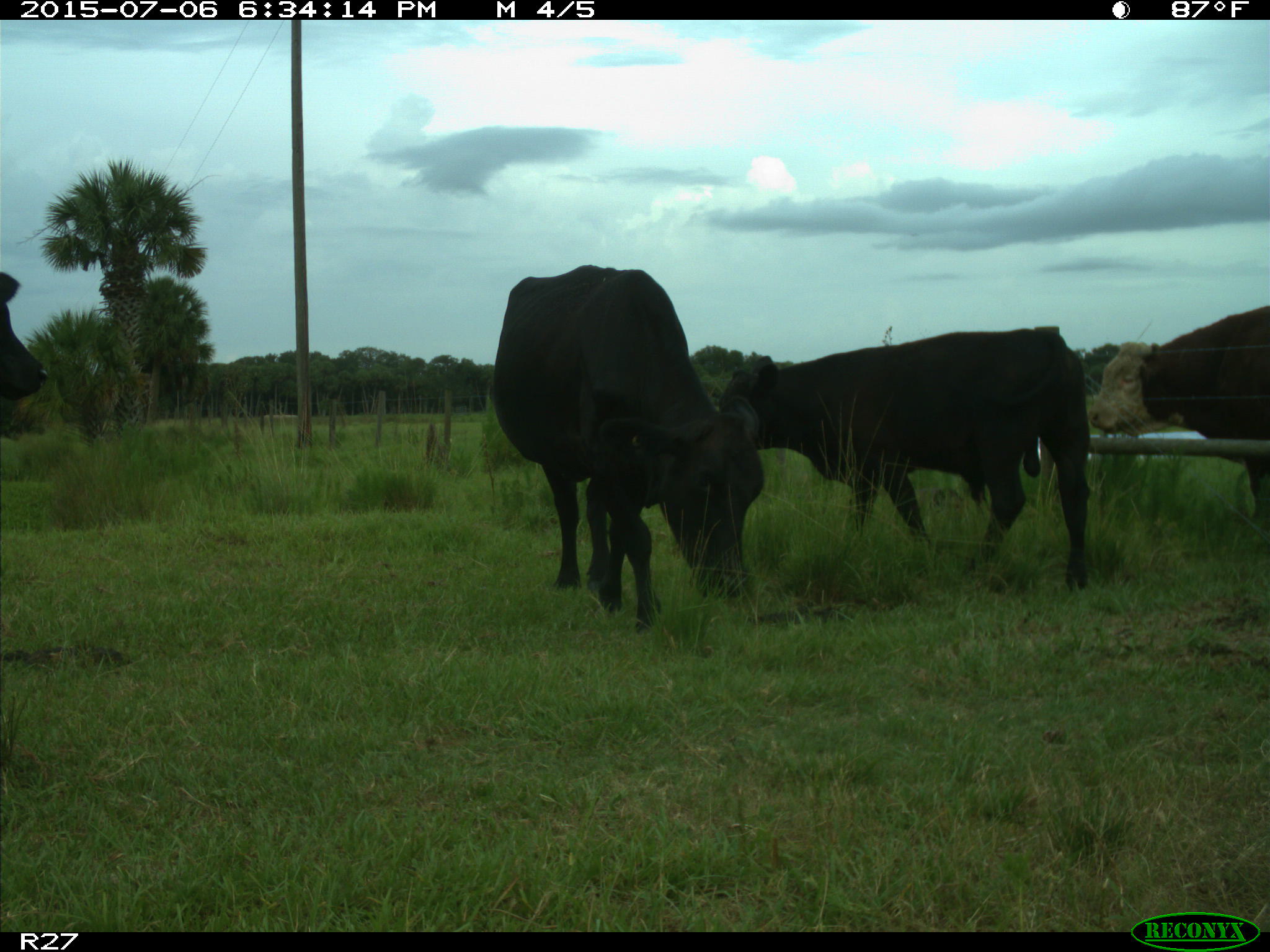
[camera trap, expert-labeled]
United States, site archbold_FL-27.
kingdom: Animalia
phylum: Chordata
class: Mammalia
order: Artiodactyla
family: Bovidae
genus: Bos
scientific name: Bos taurus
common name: domestic cow